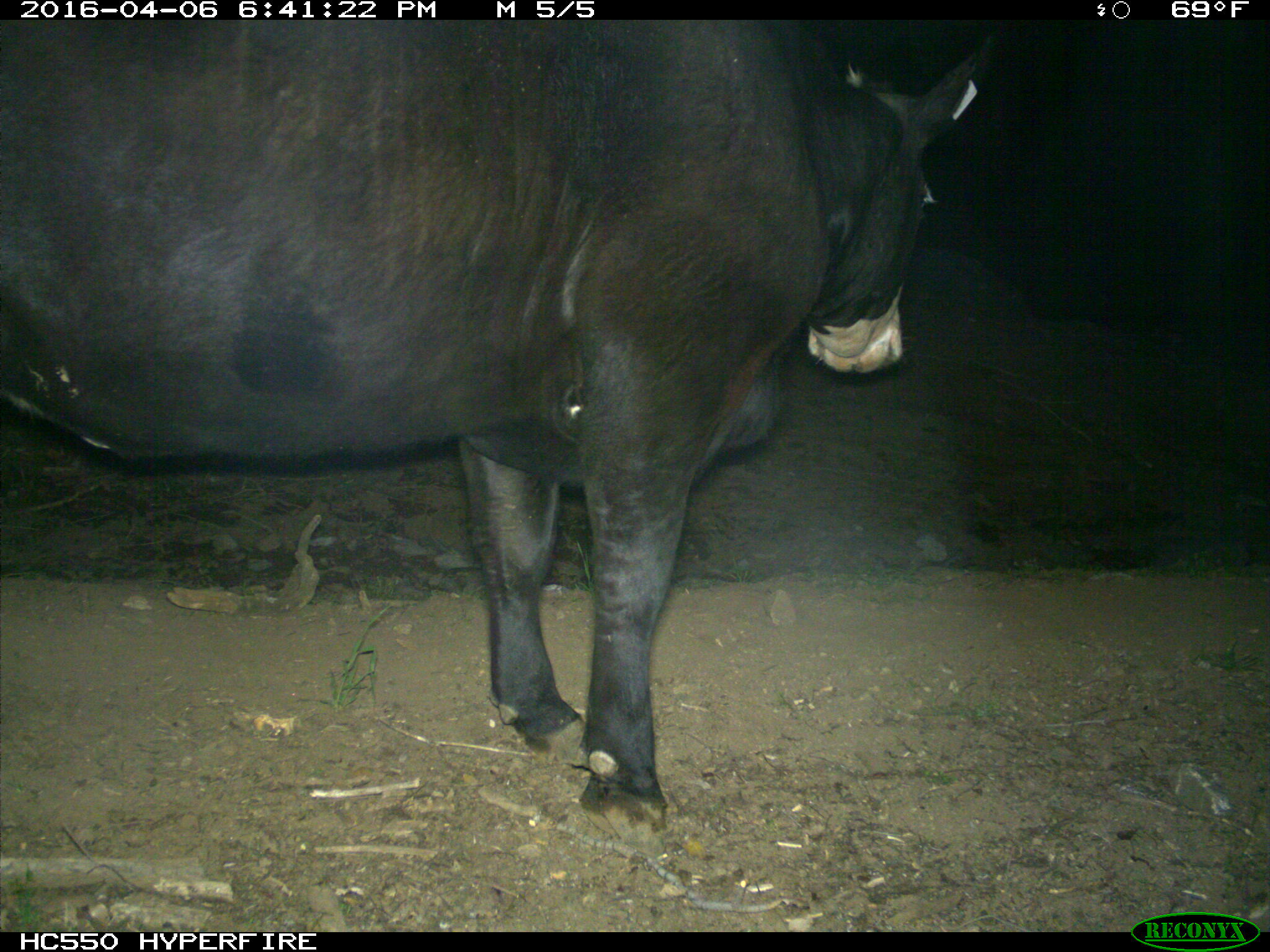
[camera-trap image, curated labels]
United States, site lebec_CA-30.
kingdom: Animalia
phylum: Chordata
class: Mammalia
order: Artiodactyla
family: Bovidae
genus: Bos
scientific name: Bos taurus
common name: domestic cow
Bos taurus (domestic cow).